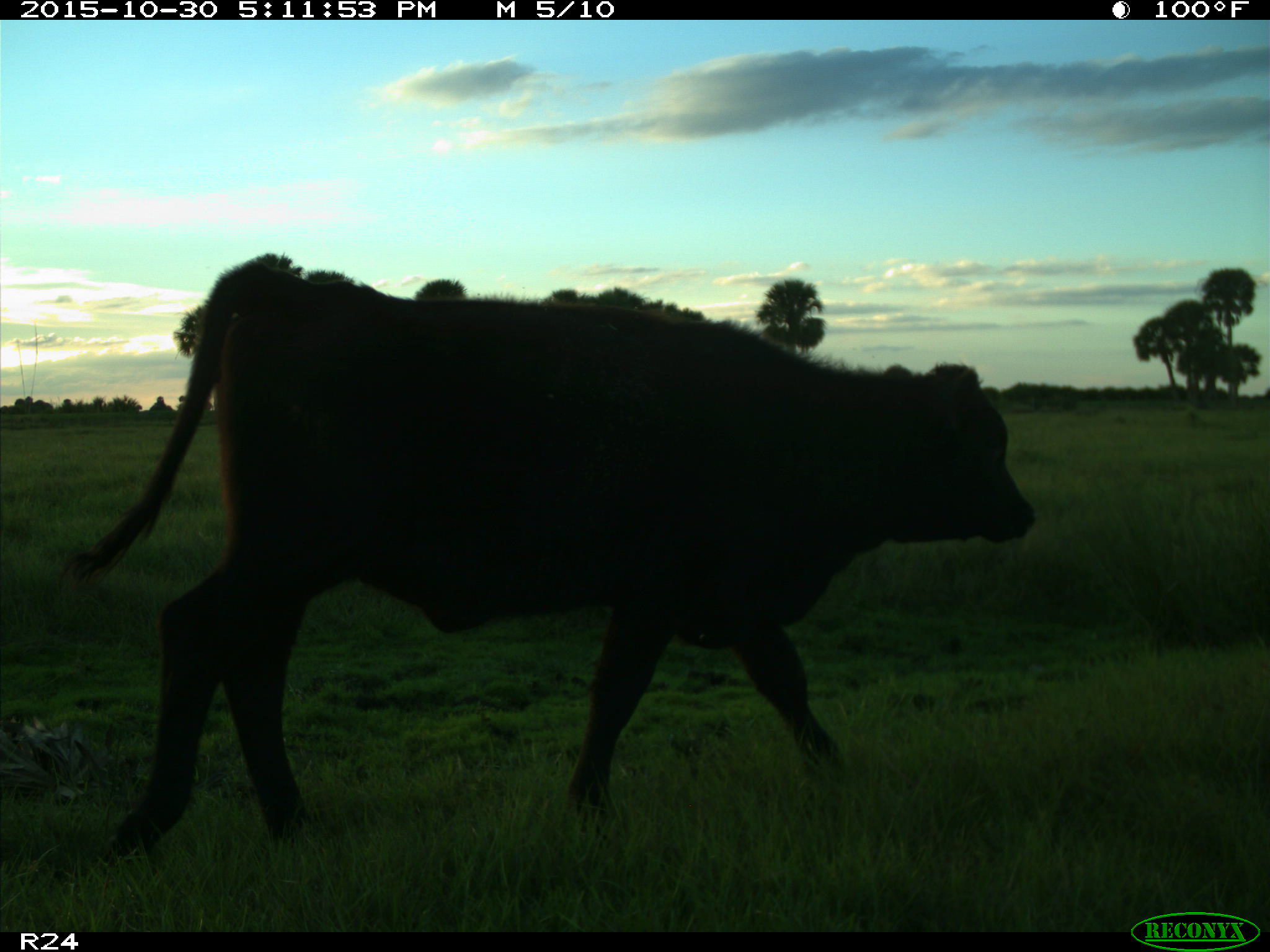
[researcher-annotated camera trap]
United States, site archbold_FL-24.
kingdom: Animalia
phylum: Chordata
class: Mammalia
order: Artiodactyla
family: Bovidae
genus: Bos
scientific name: Bos taurus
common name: domestic cow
Bos taurus (domestic cow).